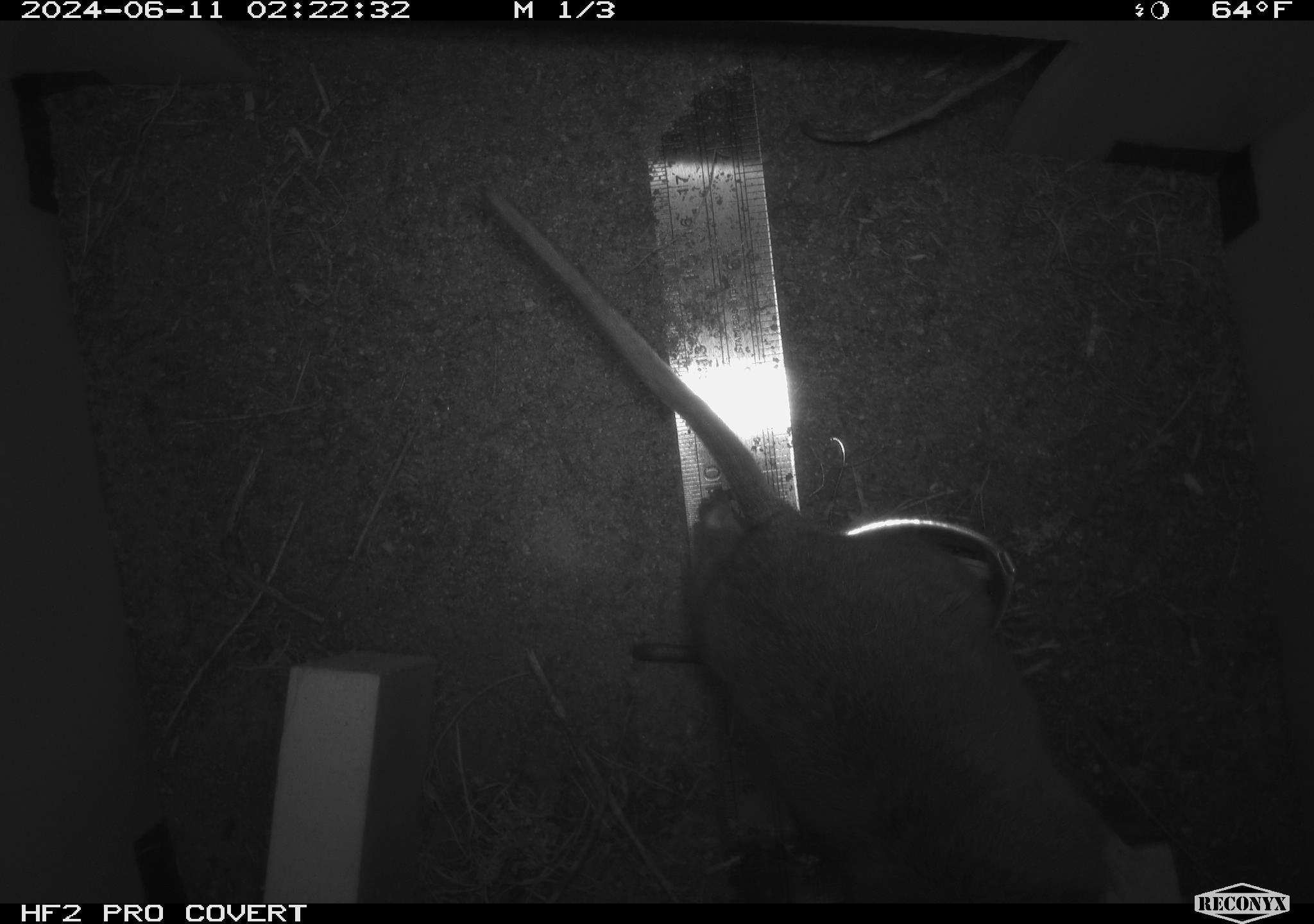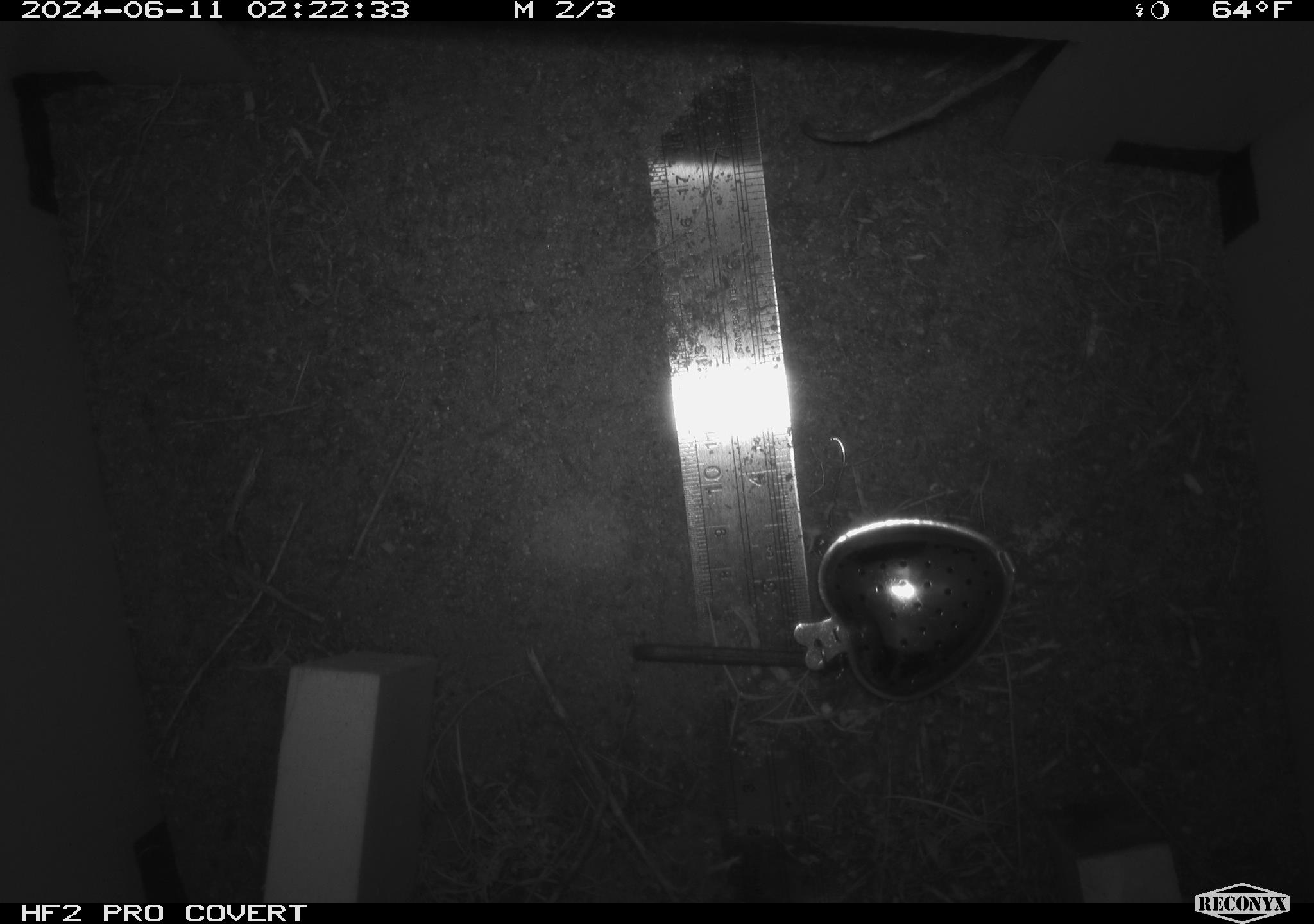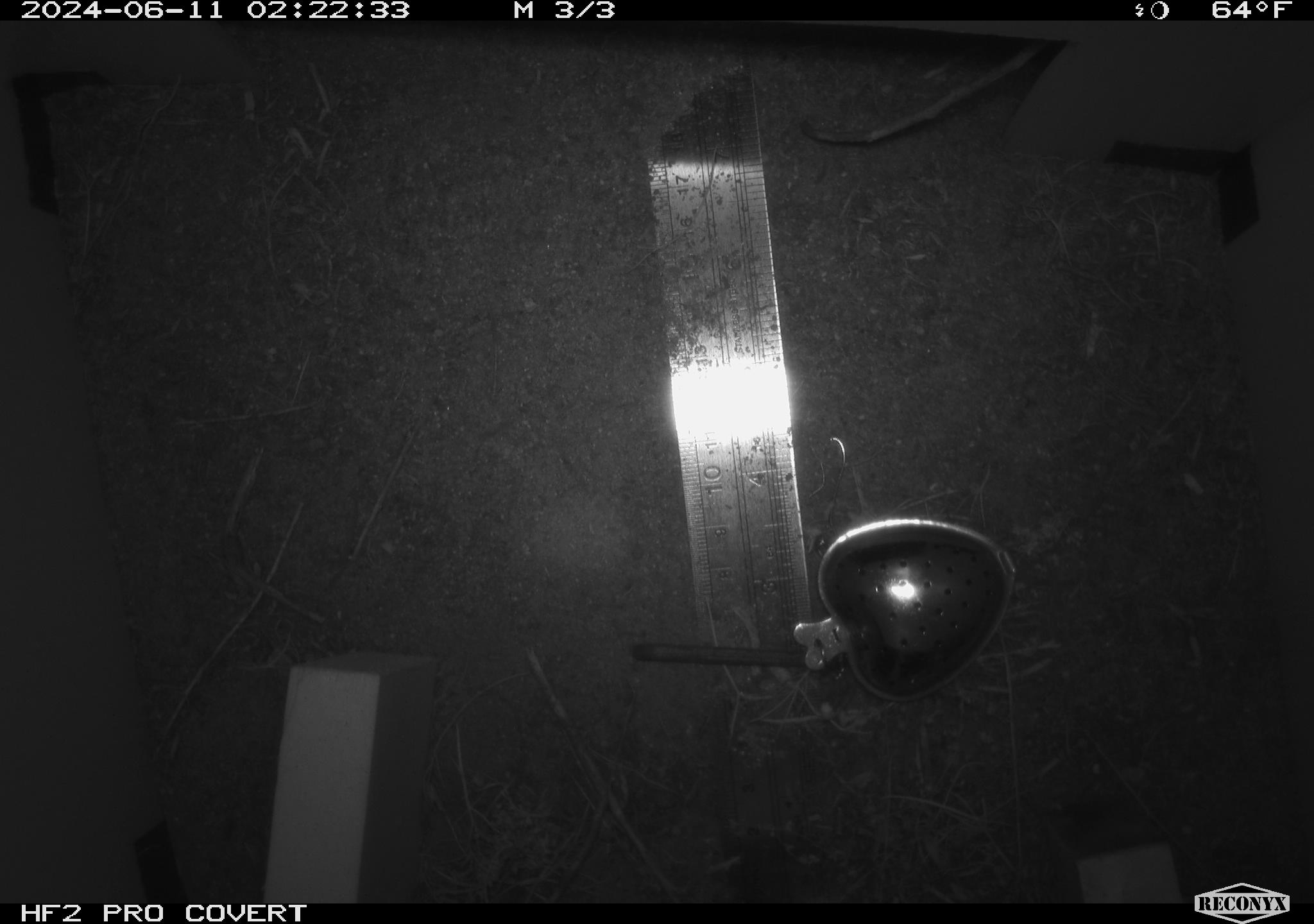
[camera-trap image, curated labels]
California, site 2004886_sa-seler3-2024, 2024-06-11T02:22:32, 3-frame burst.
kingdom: Animalia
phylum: Chordata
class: Mammalia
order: Rodentia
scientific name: Rodentia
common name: woodrat or rat or mouse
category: woodrat or rat or mouse species